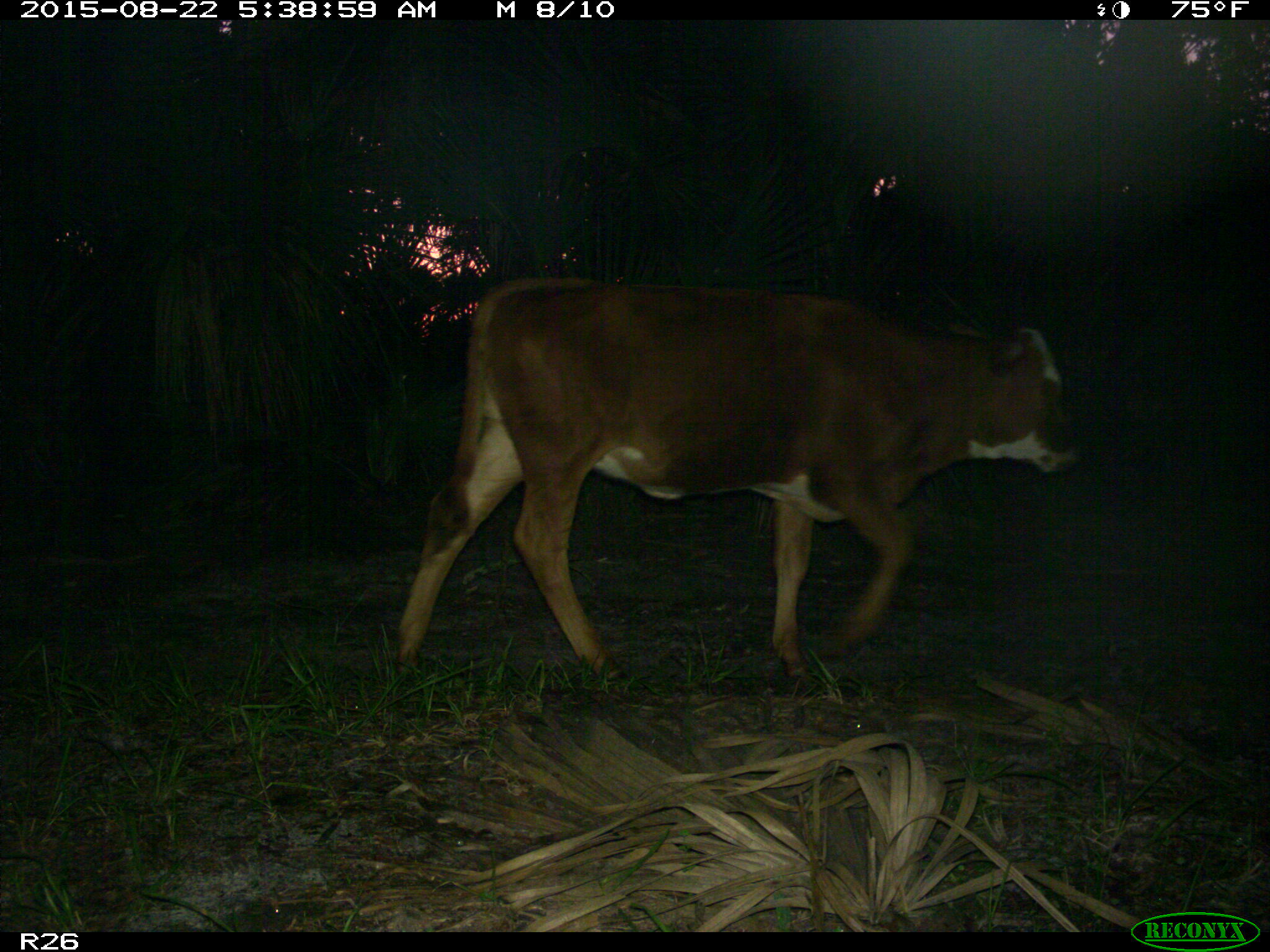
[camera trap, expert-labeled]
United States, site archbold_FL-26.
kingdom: Animalia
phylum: Chordata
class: Mammalia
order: Artiodactyla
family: Bovidae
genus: Bos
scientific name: Bos taurus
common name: domestic cow